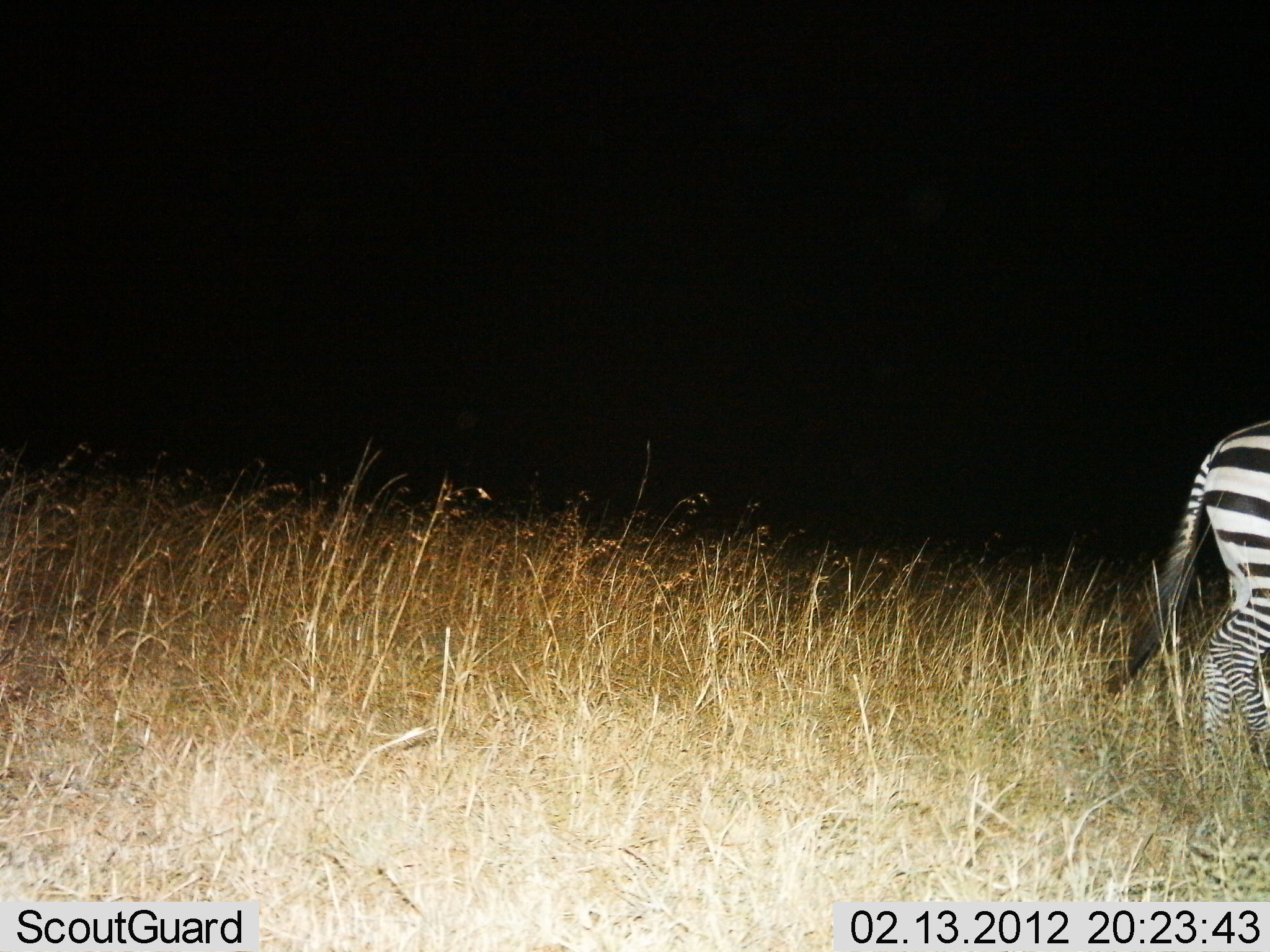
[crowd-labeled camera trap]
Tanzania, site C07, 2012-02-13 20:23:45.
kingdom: Animalia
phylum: Chordata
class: Mammalia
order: Perissodactyla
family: Equidae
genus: Equus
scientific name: Equus quagga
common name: plains zebra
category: zebra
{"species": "zebra (plains zebra) (Equus quagga)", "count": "1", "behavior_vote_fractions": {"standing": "53%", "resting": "0%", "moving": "53%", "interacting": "0%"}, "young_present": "0%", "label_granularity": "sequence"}